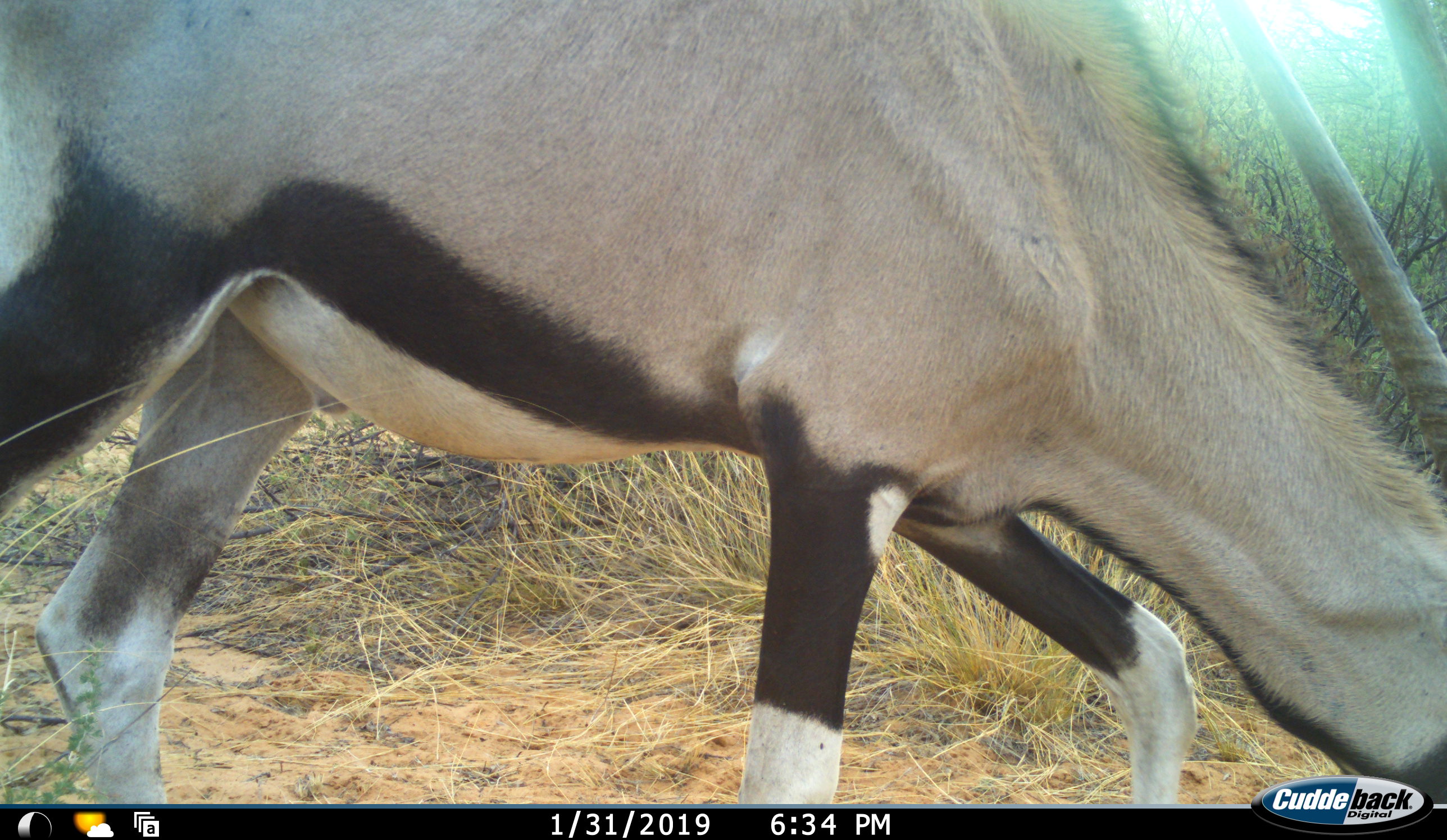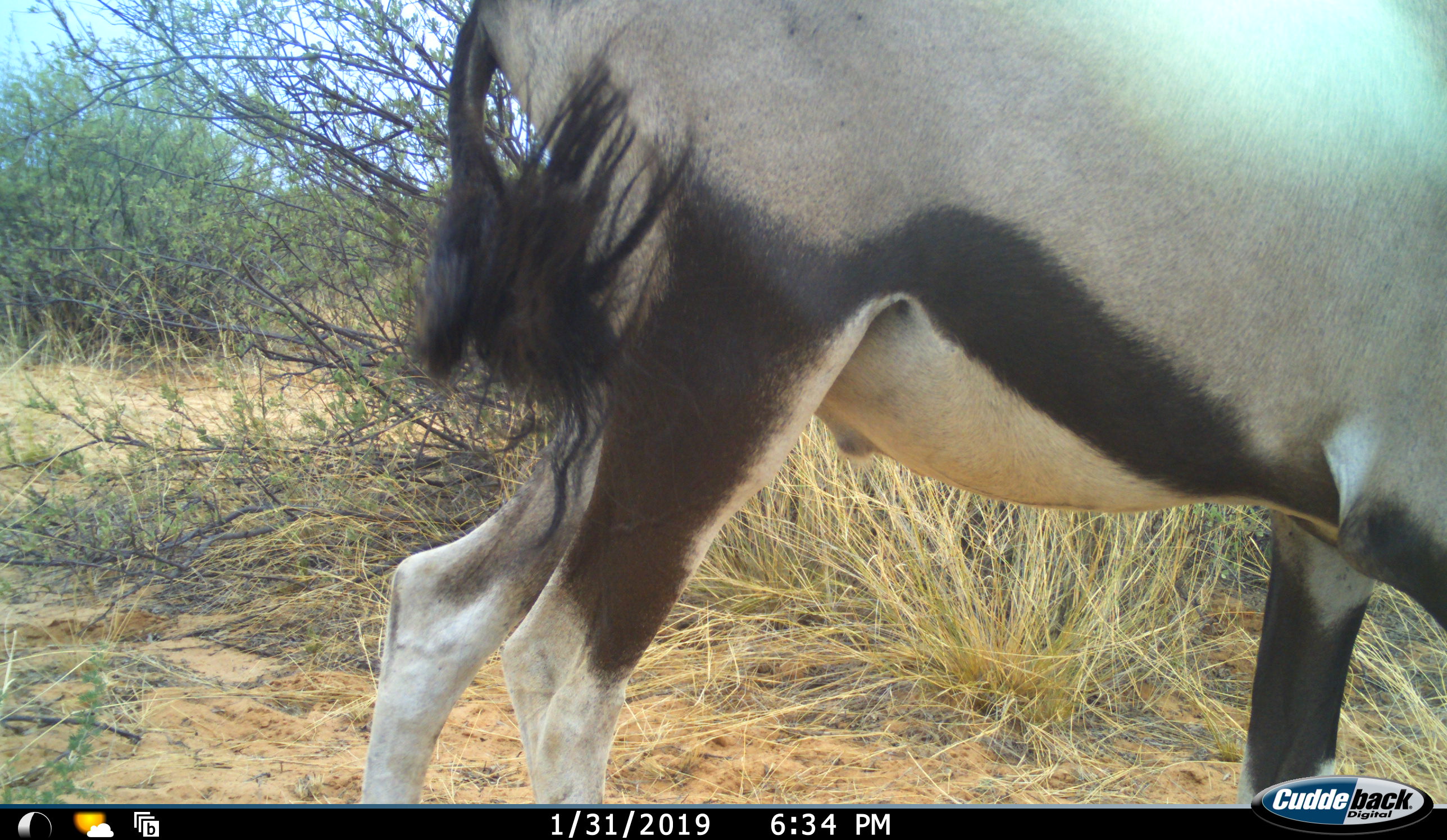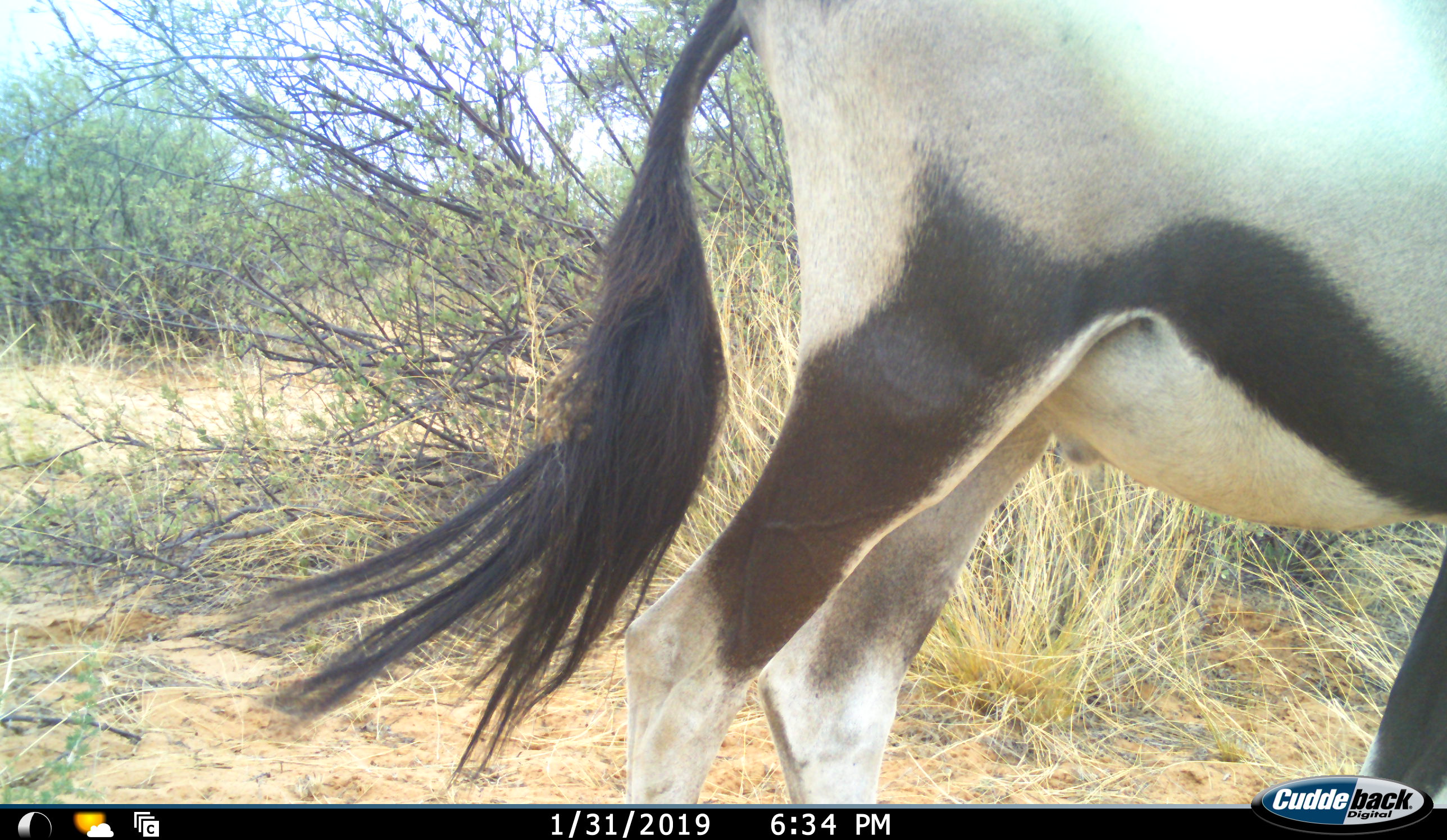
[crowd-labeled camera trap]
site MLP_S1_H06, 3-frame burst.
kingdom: Animalia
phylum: Chordata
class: Mammalia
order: Artiodactyla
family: Bovidae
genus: Oryx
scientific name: Oryx gazella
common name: gemsbok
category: oryx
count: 1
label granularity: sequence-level